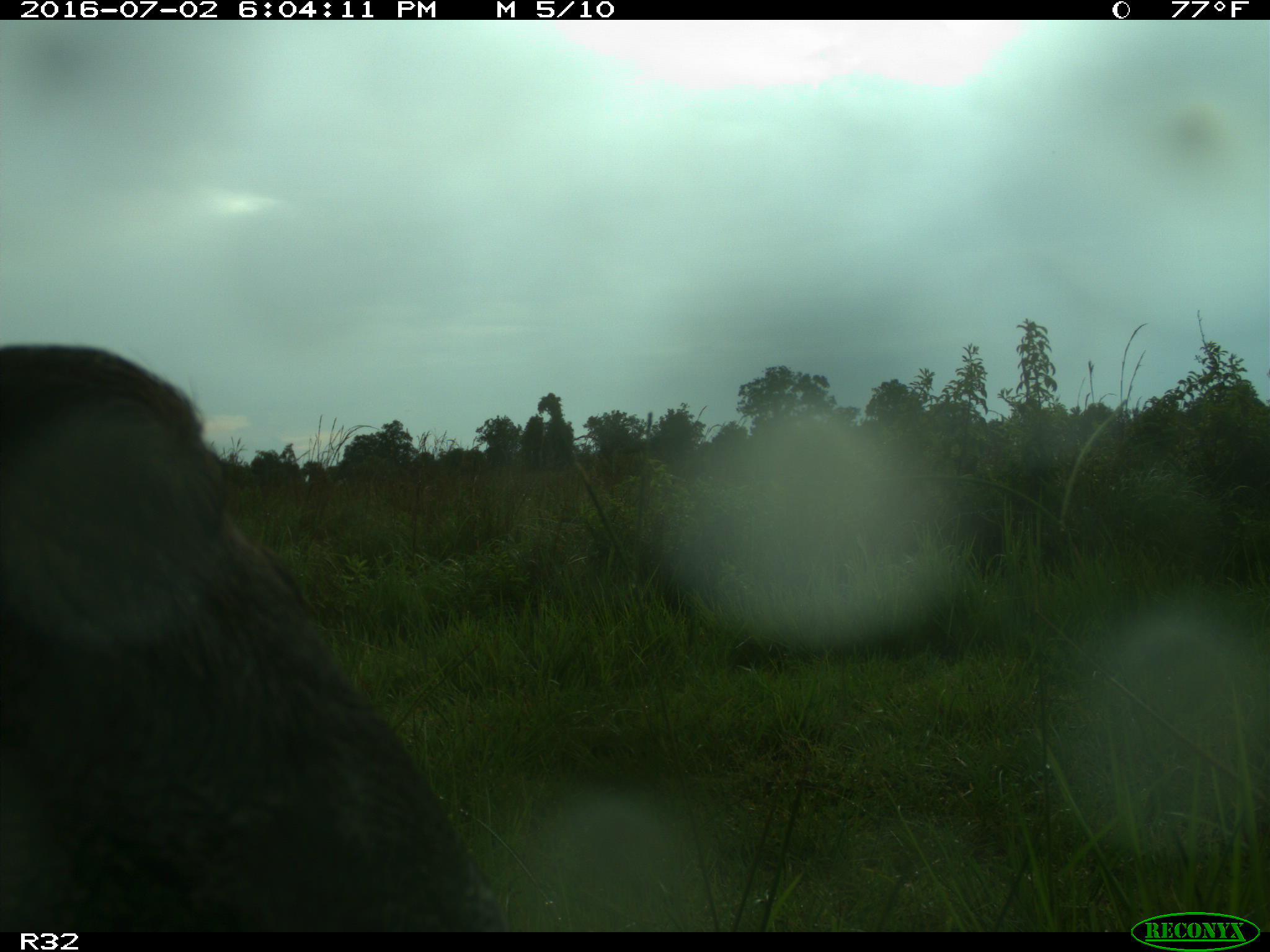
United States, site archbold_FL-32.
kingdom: Animalia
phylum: Chordata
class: Mammalia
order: Artiodactyla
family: Bovidae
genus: Bos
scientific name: Bos taurus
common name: domestic cow